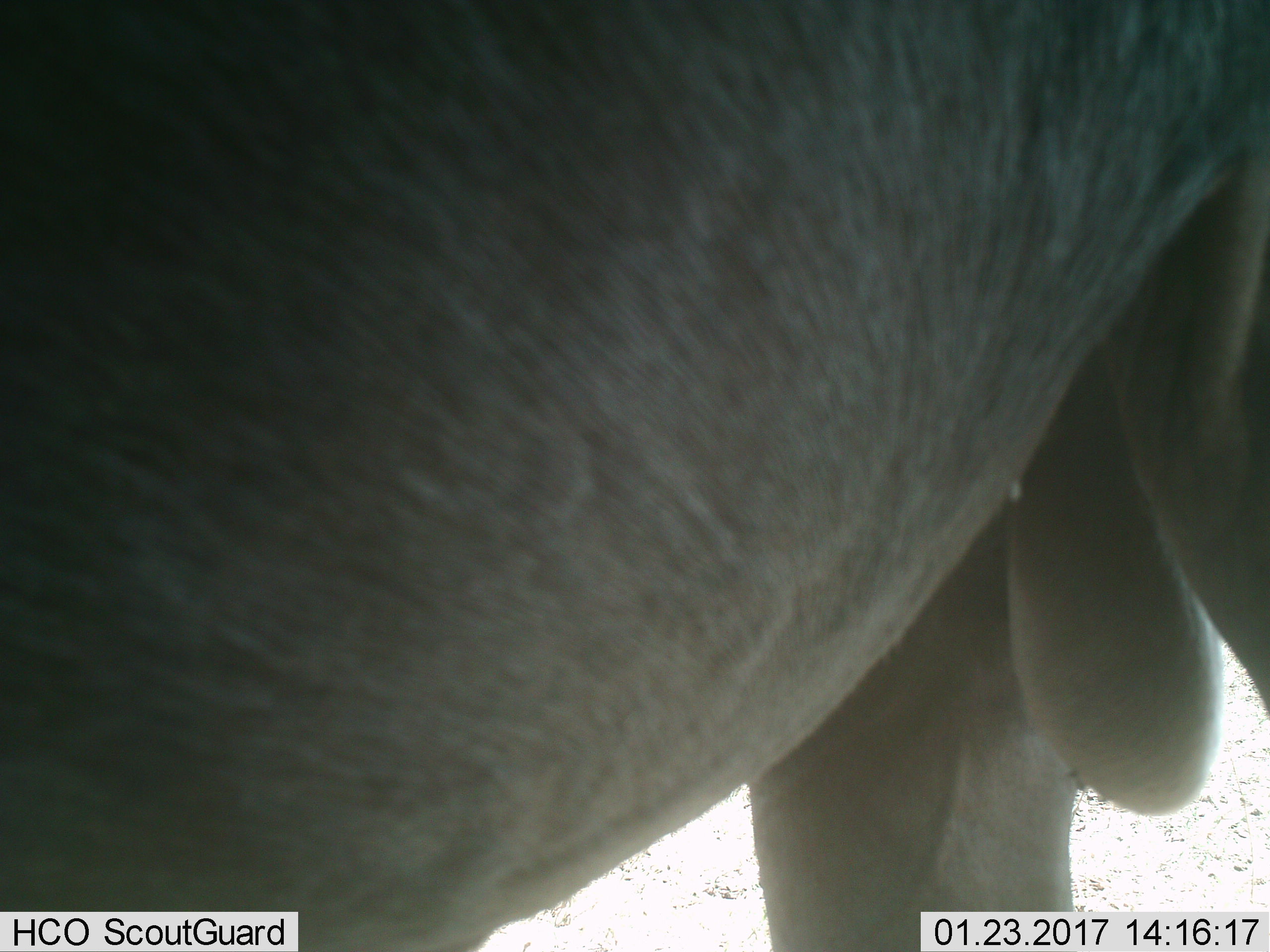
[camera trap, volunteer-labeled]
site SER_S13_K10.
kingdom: Animalia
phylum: Chordata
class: Mammalia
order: Artiodactyla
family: Bovidae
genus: Connochaetes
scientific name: Connochaetes taurinus taurinus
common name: blue wildebeest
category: wildebeestblue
Wildebeestblue (blue wildebeest) (Connochaetes taurinus taurinus), count 1. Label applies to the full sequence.